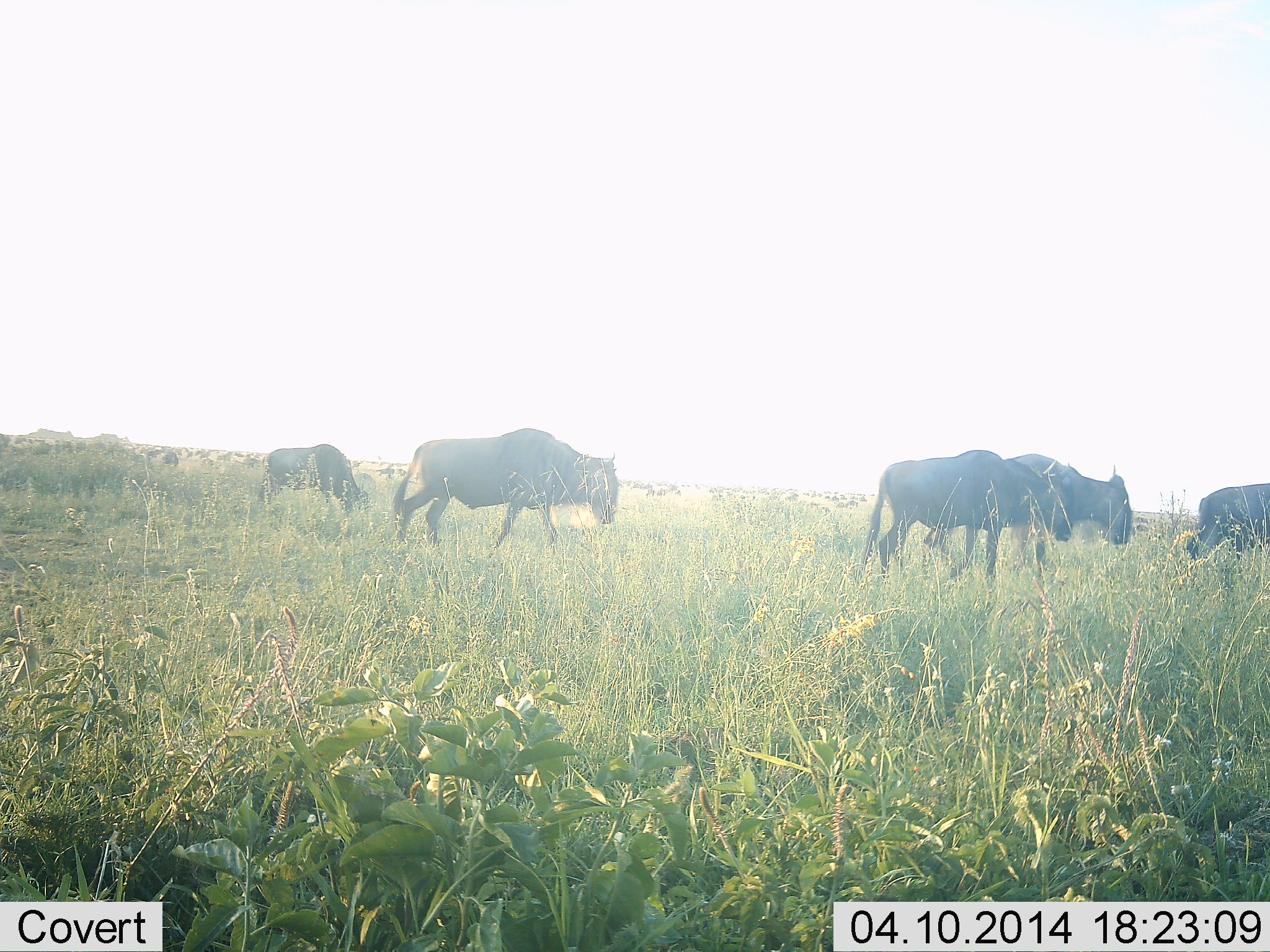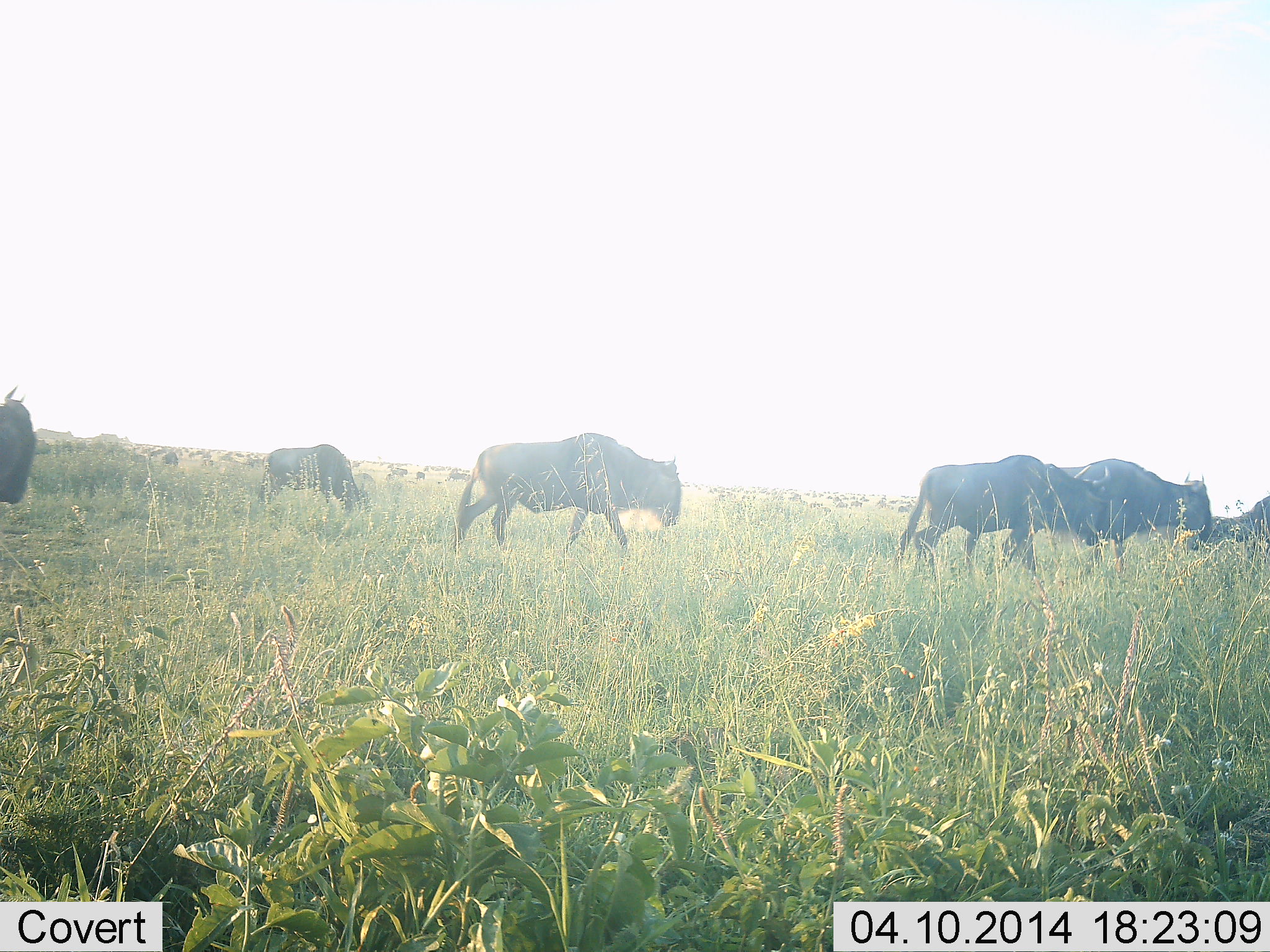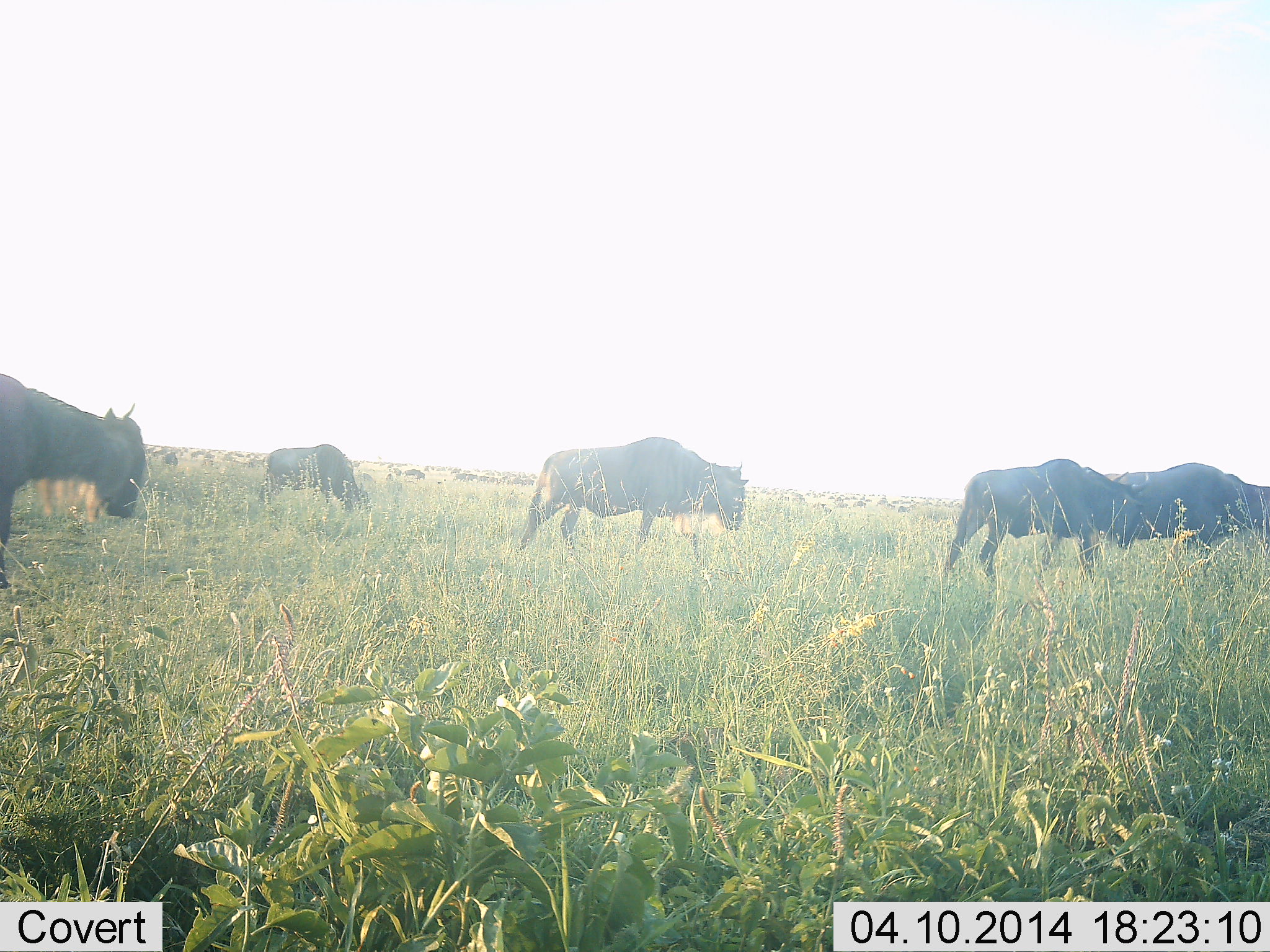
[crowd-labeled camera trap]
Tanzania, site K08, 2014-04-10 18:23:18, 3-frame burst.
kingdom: Animalia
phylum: Chordata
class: Mammalia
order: Artiodactyla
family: Bovidae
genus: Connochaetes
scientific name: Connochaetes taurinus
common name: blue wildebeest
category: wildebeest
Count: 11-50.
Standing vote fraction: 0%.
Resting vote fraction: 0%.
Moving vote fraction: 100%.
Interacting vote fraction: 0%.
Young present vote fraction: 0%.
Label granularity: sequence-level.